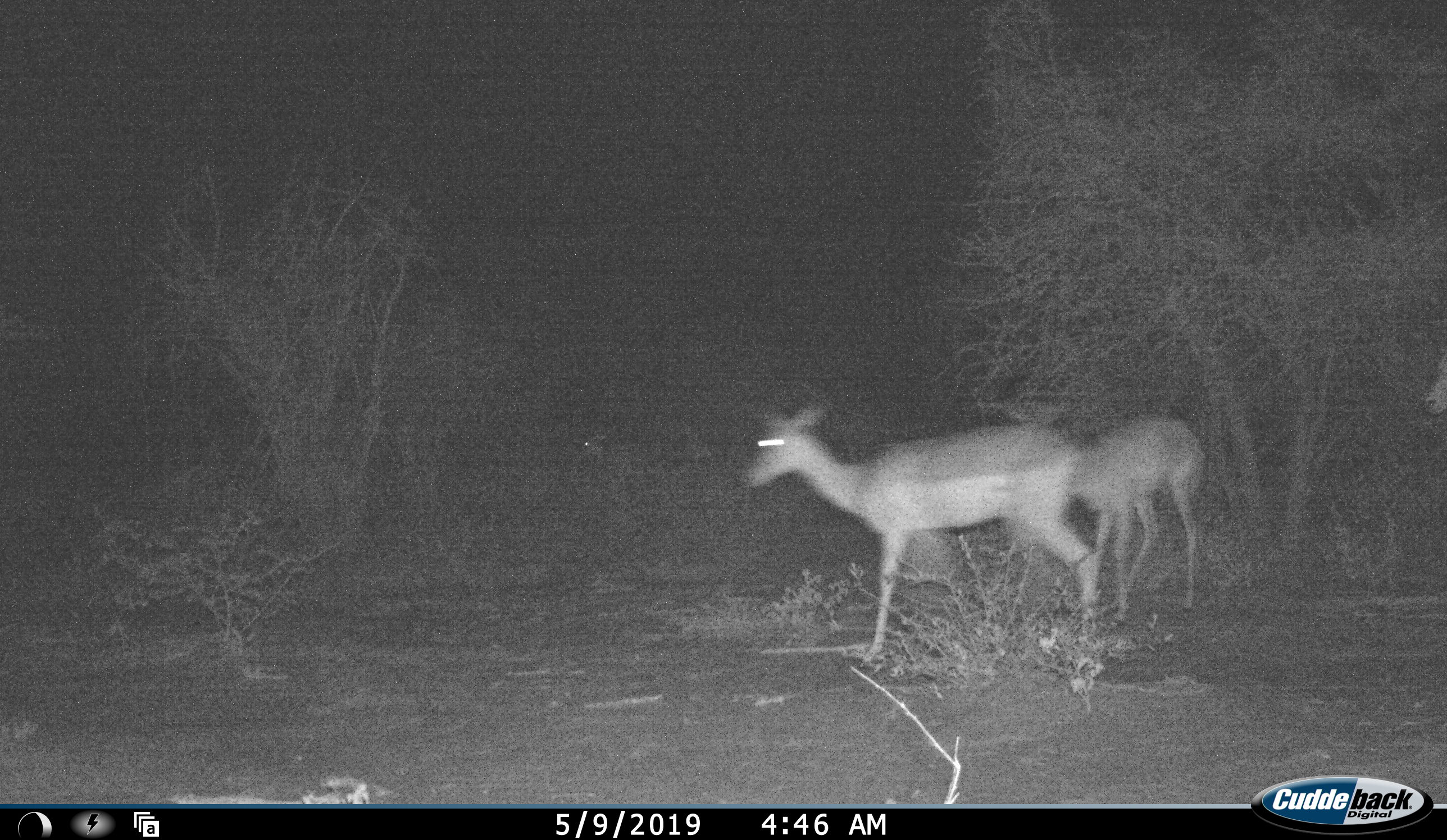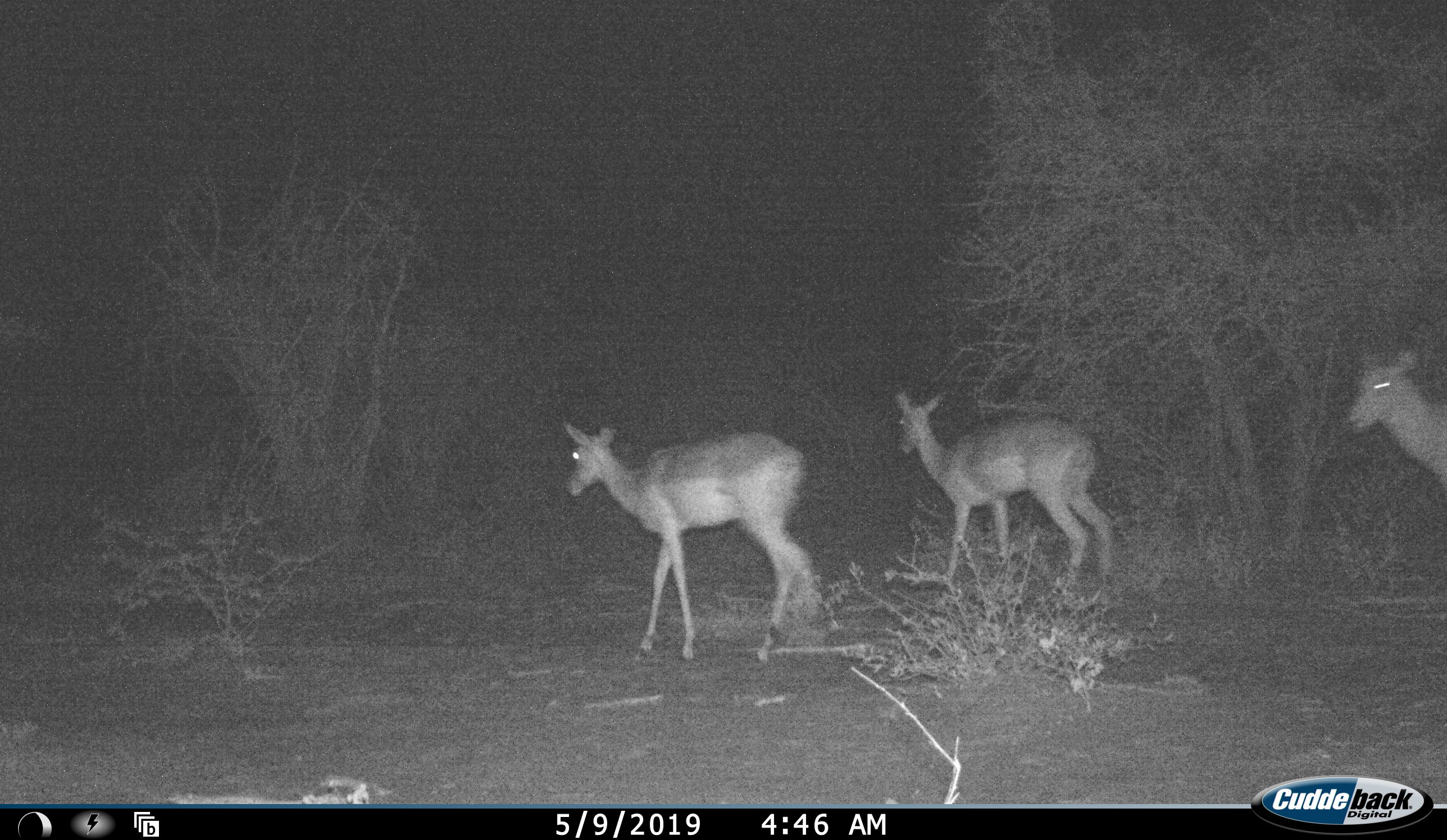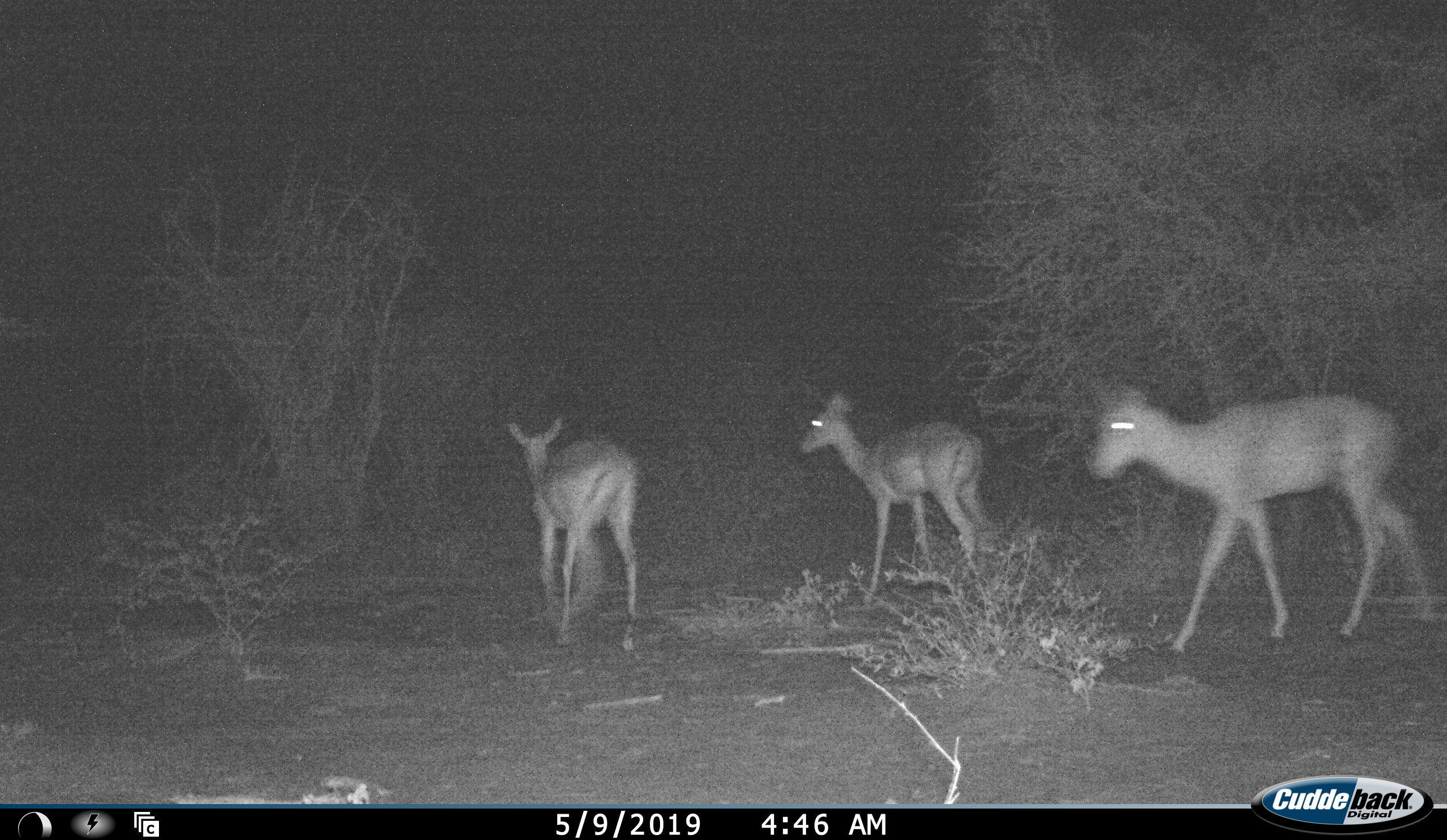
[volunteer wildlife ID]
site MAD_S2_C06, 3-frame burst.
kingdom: Animalia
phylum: Chordata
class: Mammalia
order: Artiodactyla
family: Bovidae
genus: Aepyceros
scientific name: Aepyceros melampus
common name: impala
Impala (Aepyceros melampus), count 3. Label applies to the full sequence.